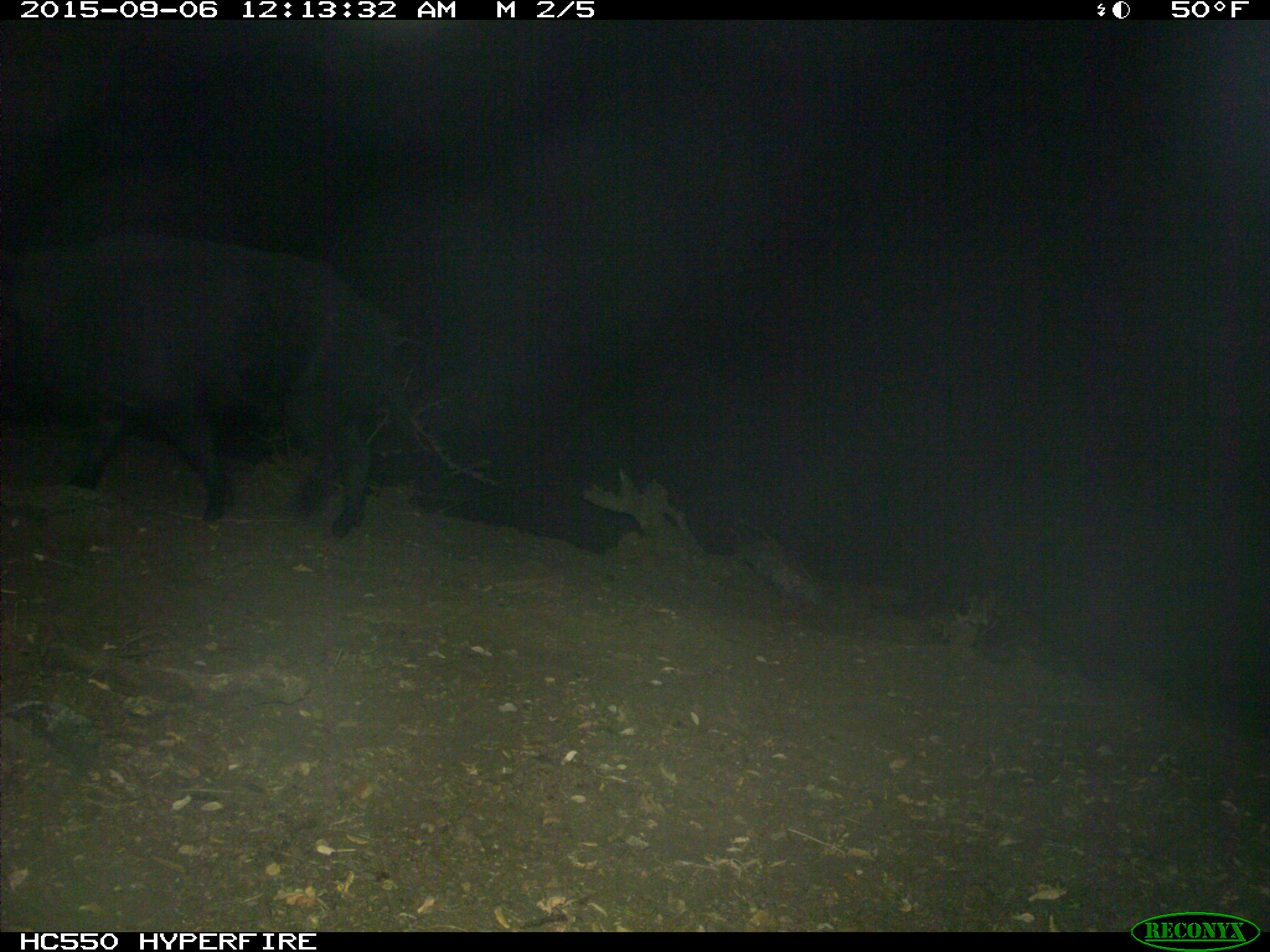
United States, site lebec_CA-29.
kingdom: Animalia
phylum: Chordata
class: Mammalia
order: Artiodactyla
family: Suidae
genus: Sus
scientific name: Sus scrofa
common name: wild boar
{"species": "Sus scrofa (wild boar)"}